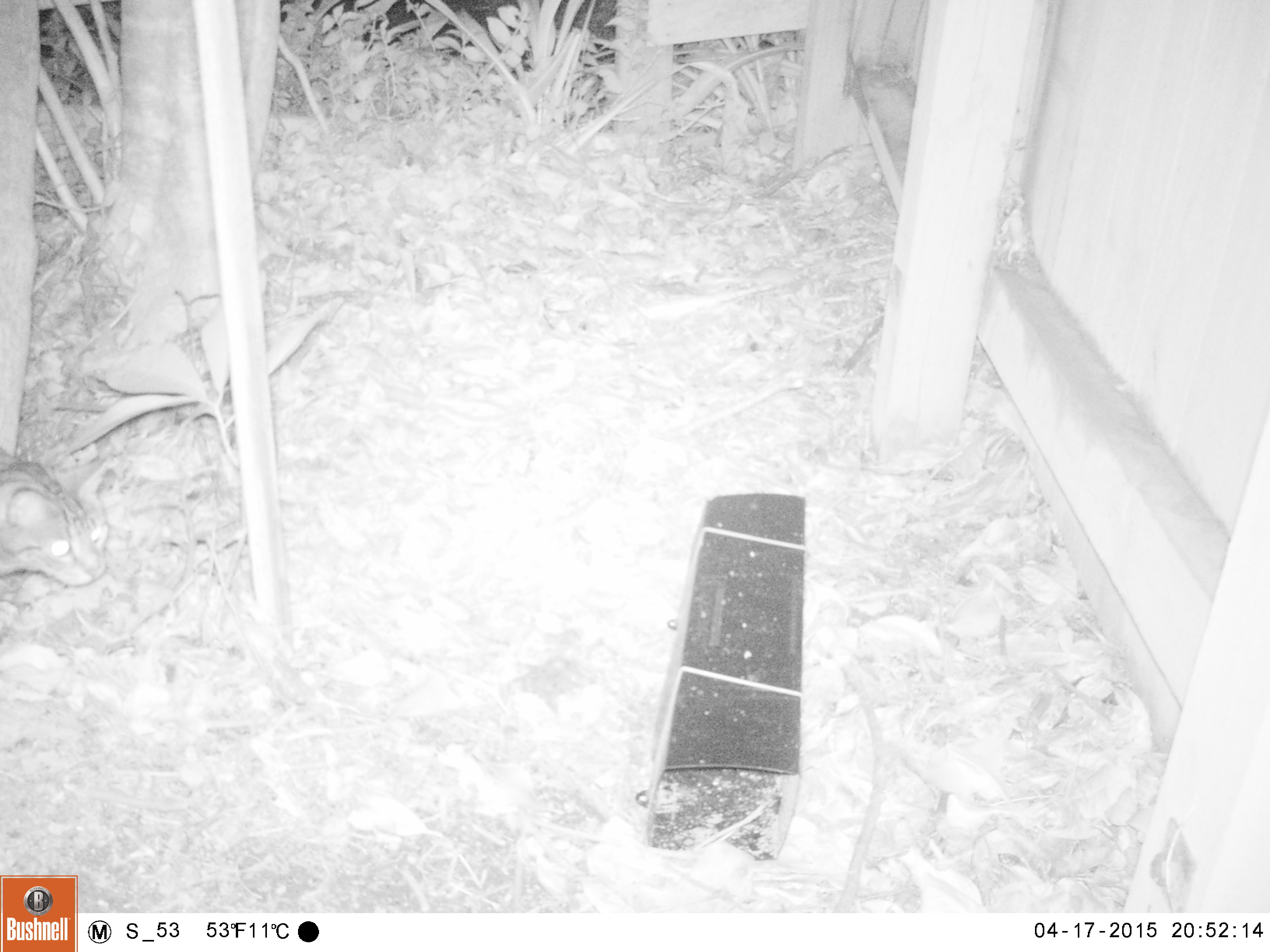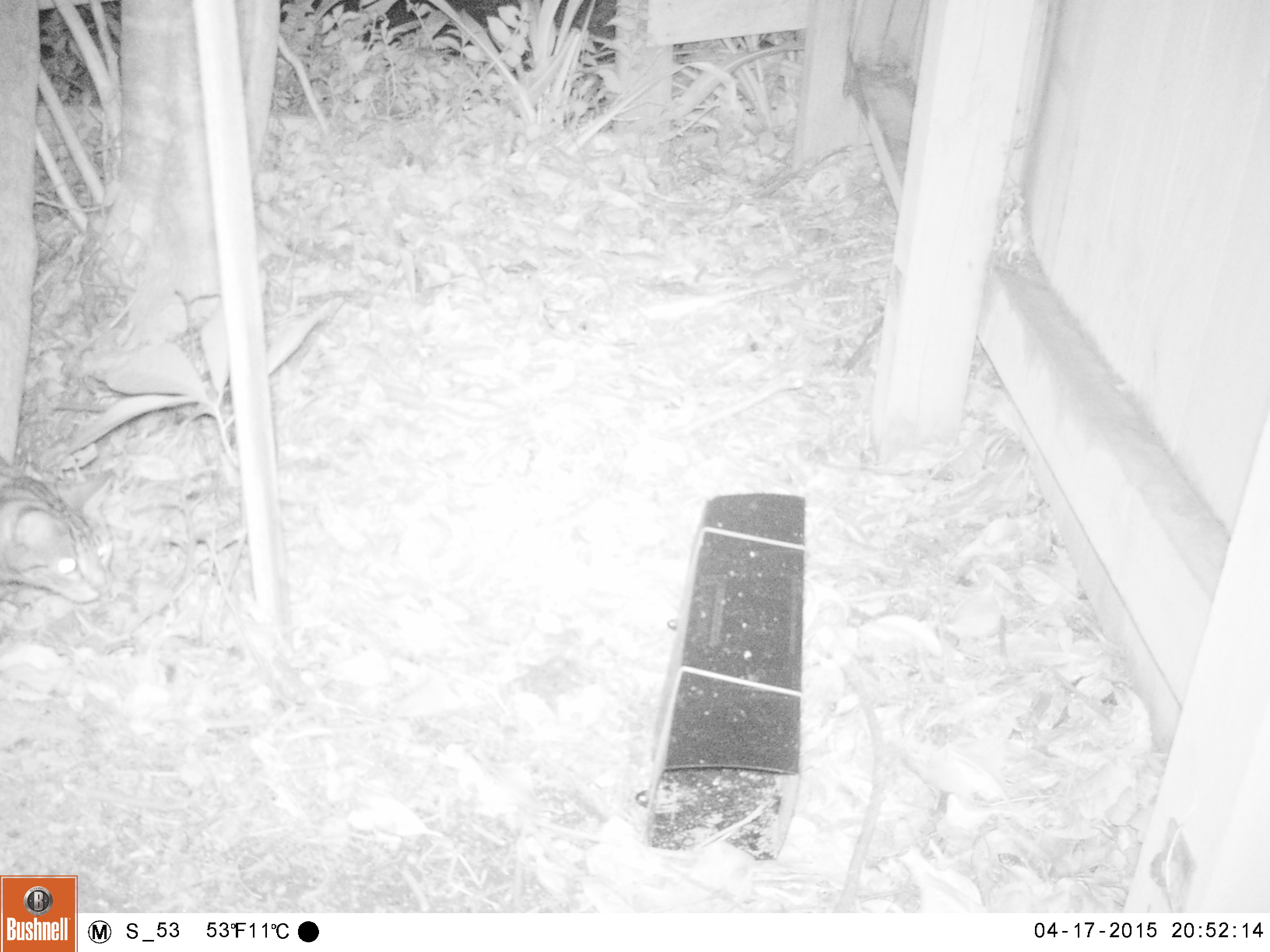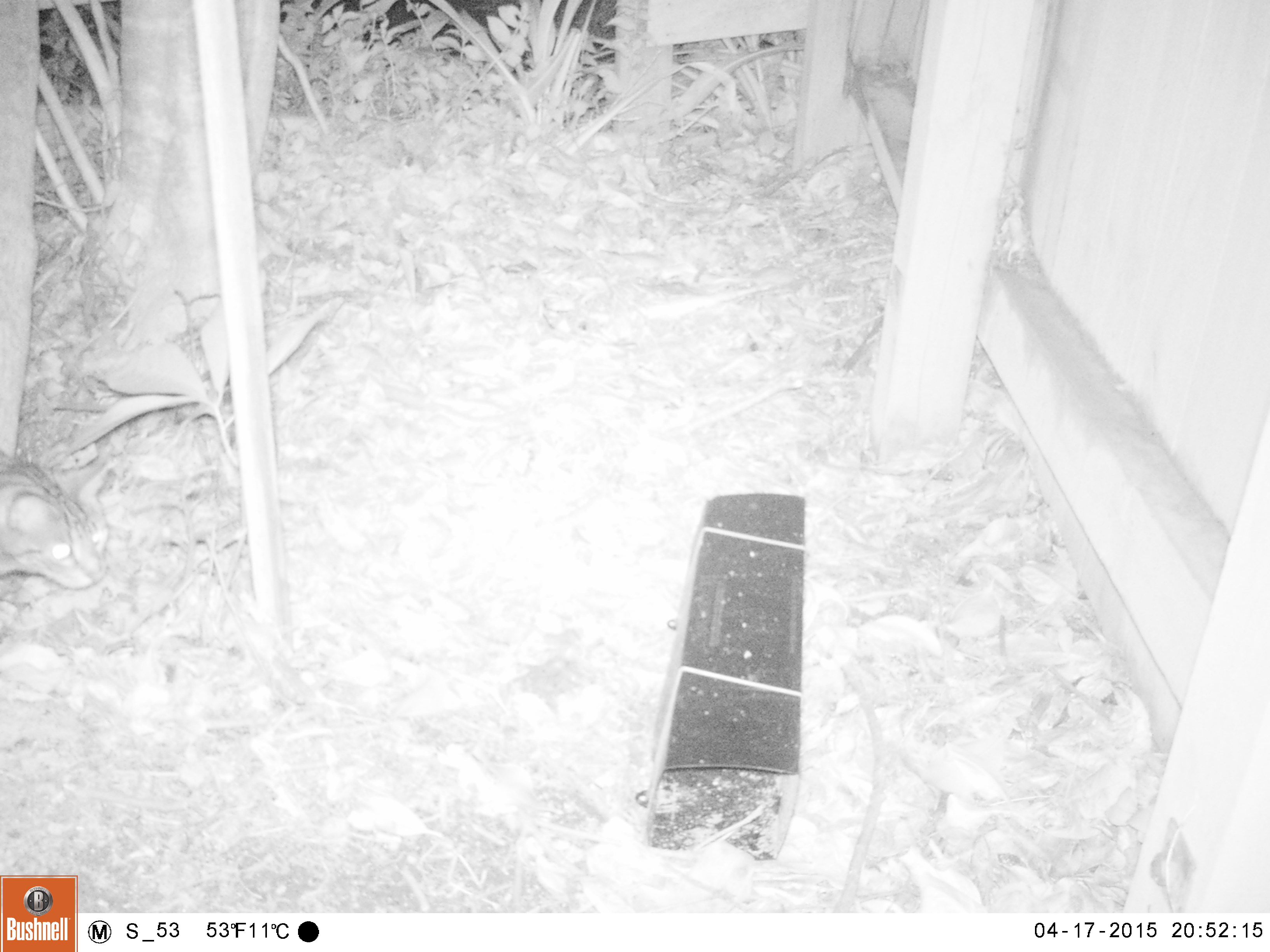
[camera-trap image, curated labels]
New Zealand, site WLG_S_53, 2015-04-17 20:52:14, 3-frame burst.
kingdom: Animalia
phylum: Chordata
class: Mammalia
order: Carnivora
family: Felidae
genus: Felis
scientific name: Felis catus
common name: domestic cat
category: cat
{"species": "cat (domestic cat) (Felis catus)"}